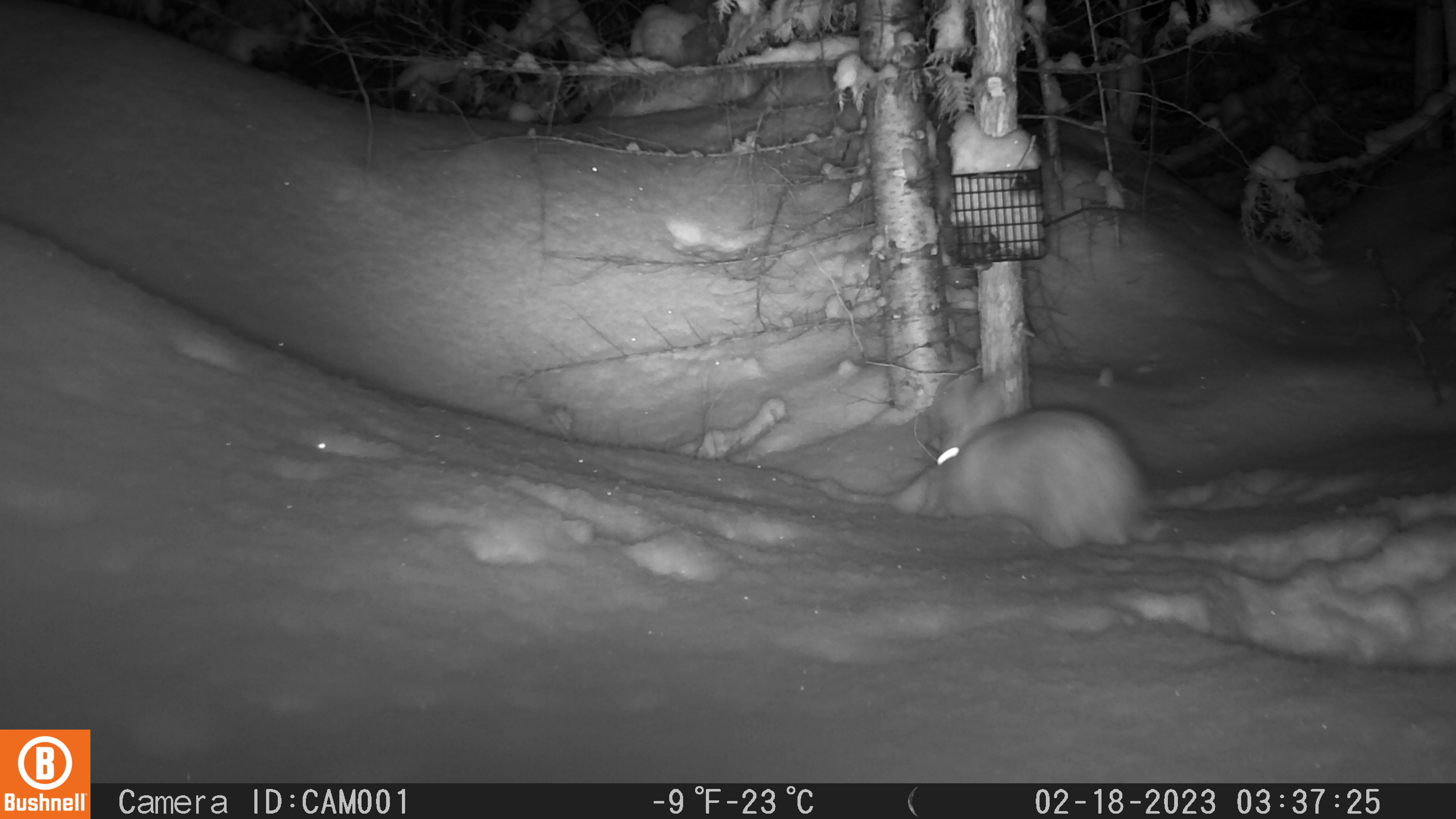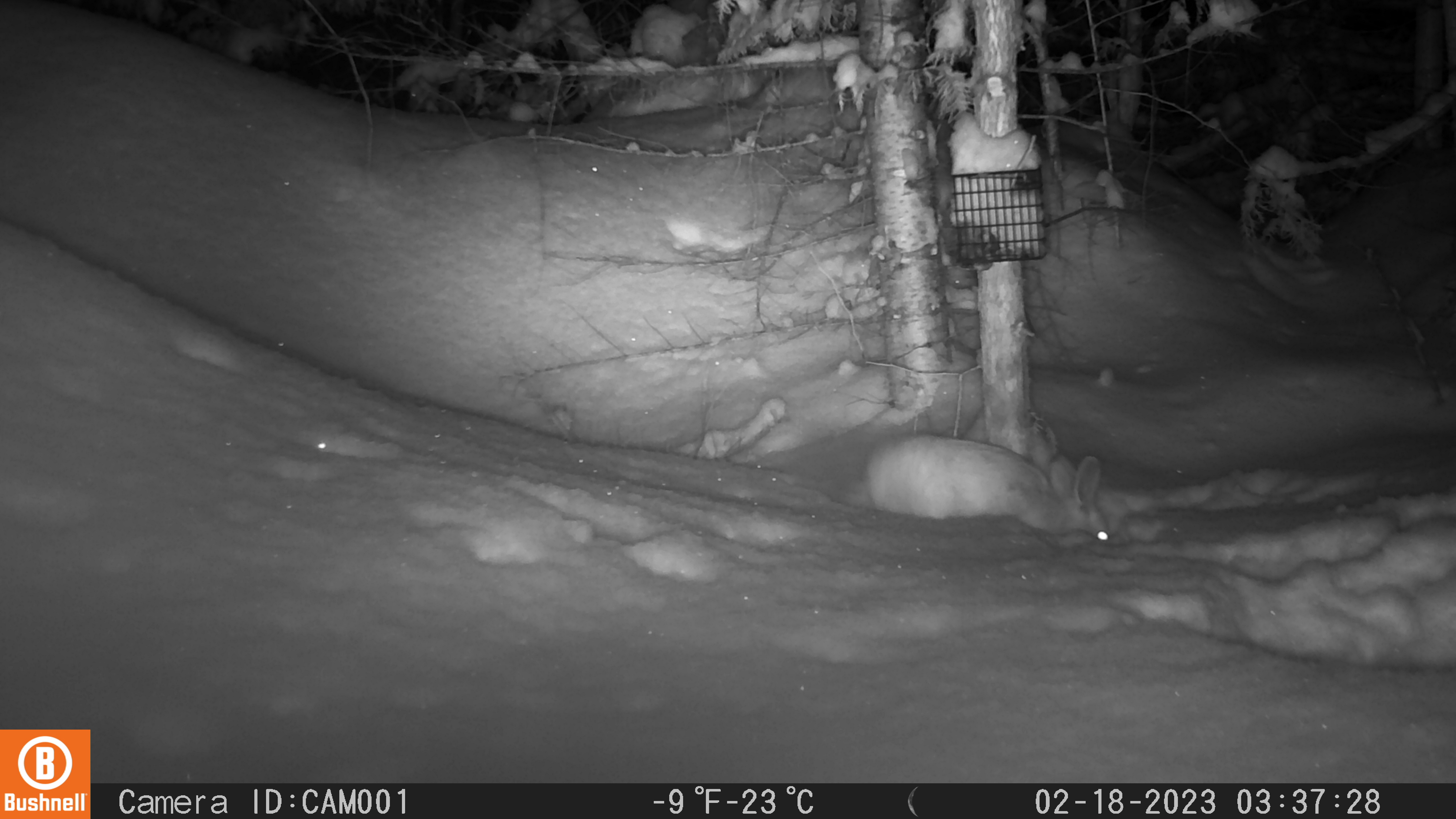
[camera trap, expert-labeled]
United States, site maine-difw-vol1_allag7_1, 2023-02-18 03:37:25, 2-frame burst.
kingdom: Animalia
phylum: Chordata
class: Mammalia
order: Lagomorpha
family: Leporidae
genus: Lepus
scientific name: Lepus americanus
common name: snowshoe hare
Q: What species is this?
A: Snowshoe hare (Lepus americanus).